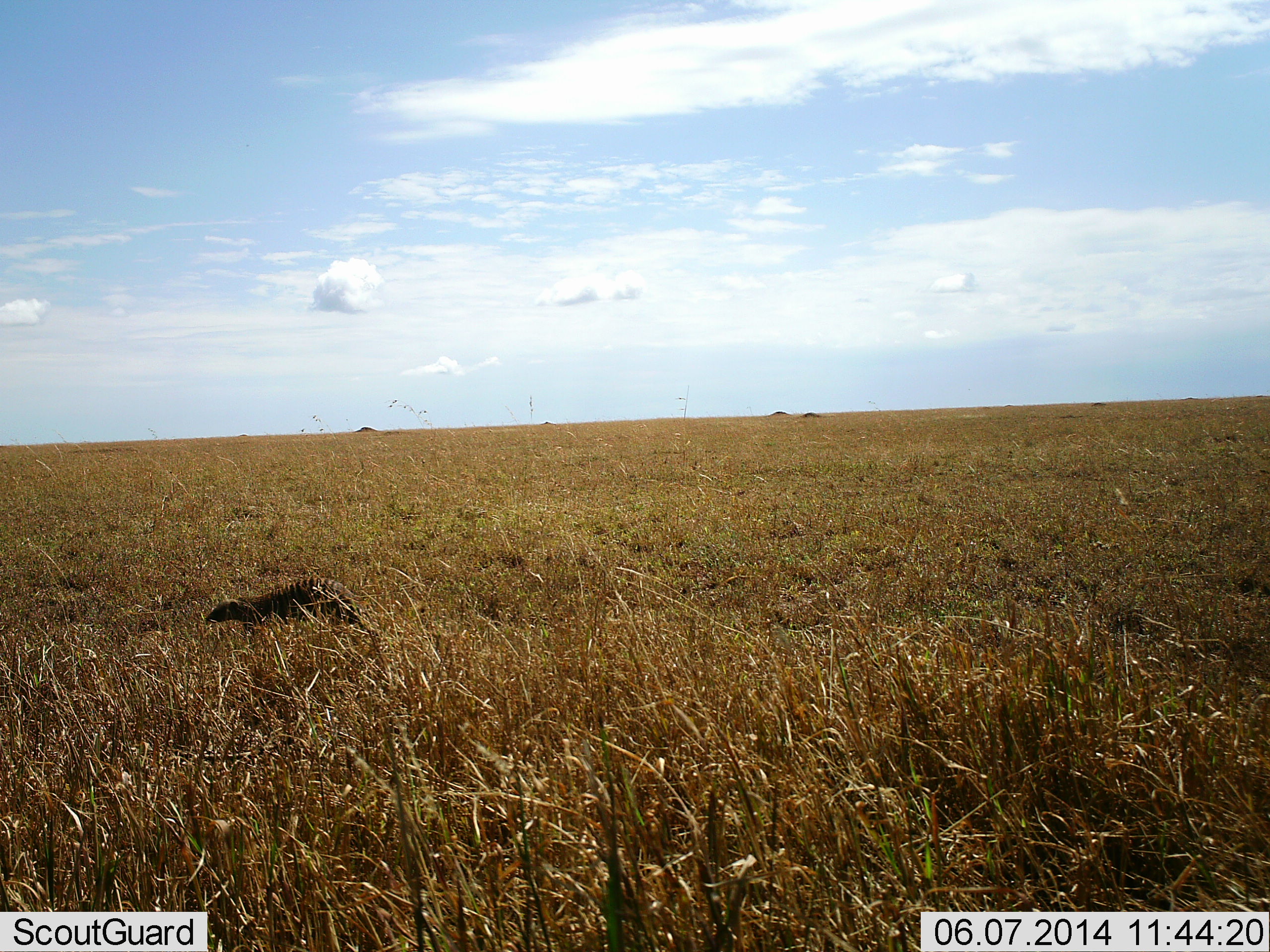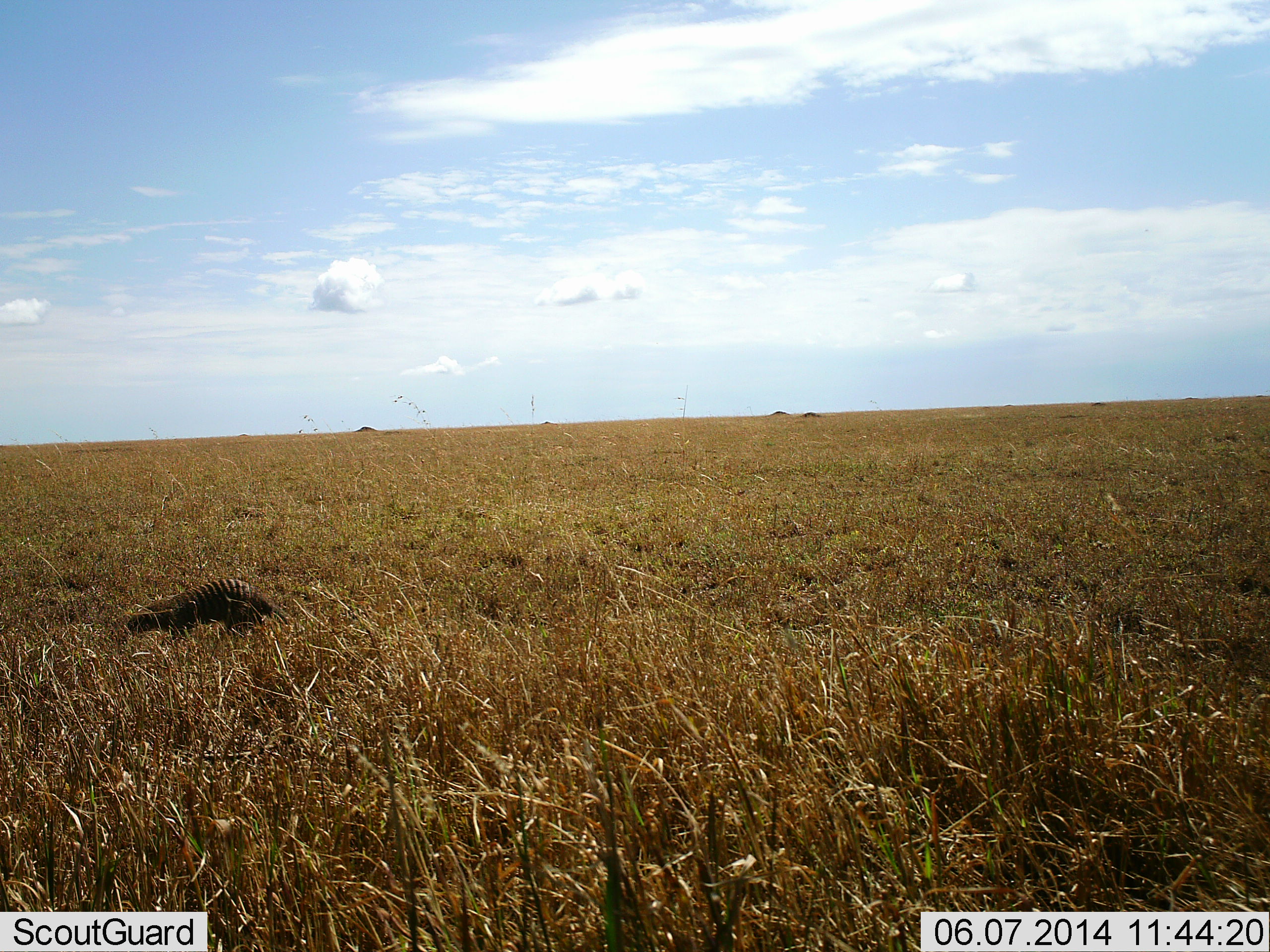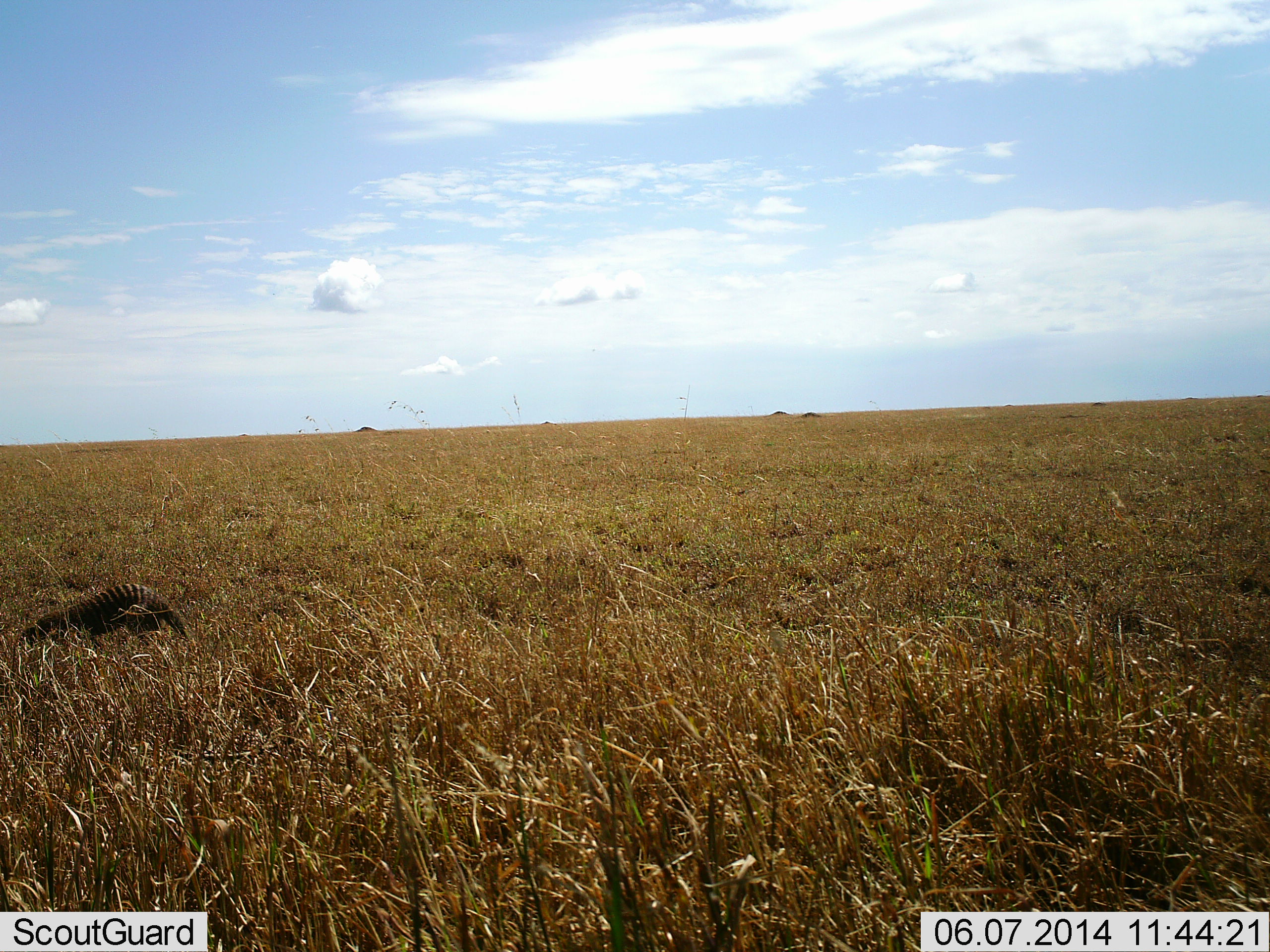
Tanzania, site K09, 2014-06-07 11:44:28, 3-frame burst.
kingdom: Animalia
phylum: Chordata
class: Mammalia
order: Carnivora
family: Herpestidae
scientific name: Herpestidae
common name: mongoose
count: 1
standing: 0%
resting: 0%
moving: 100%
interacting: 0%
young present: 0%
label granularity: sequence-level